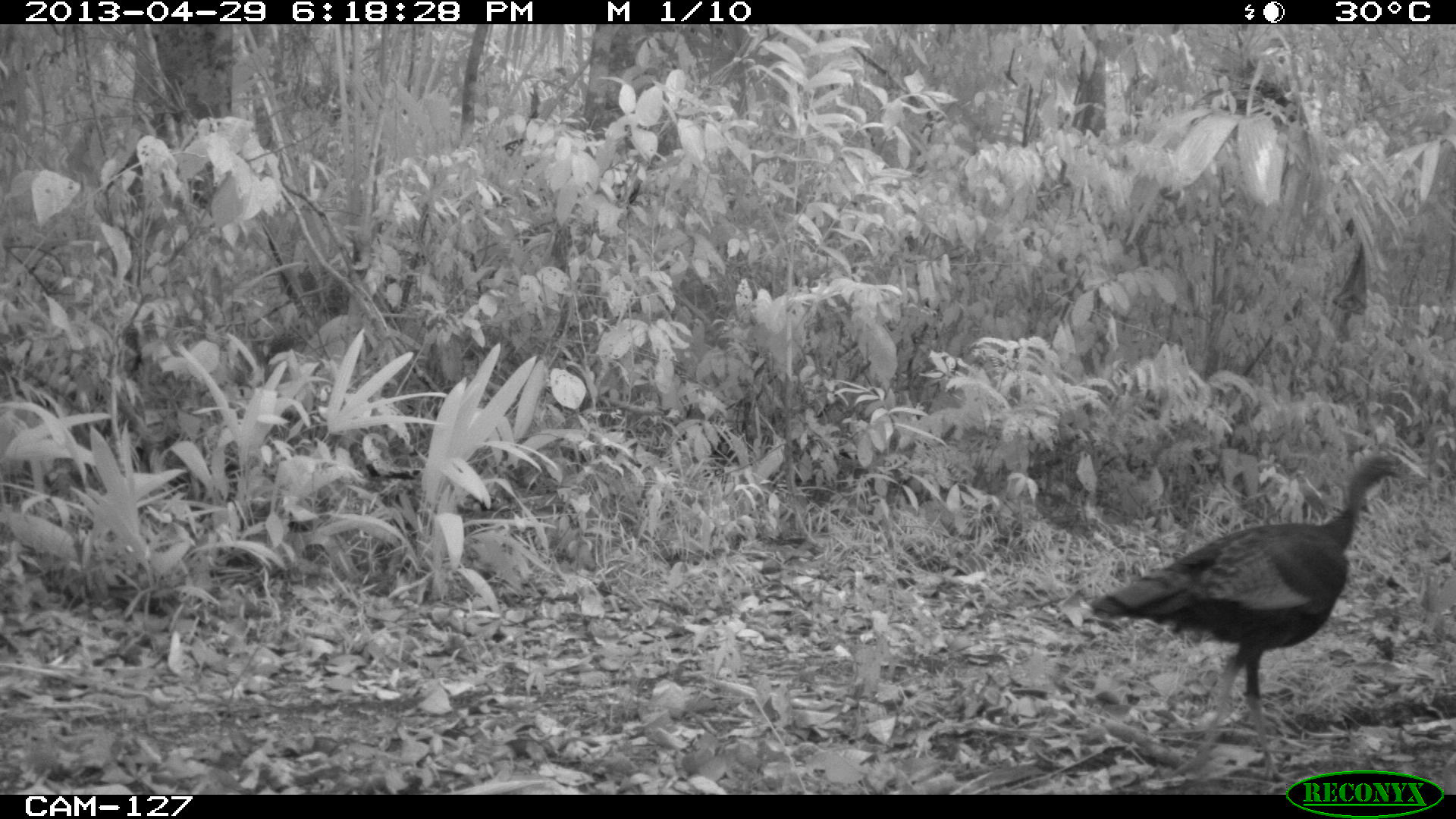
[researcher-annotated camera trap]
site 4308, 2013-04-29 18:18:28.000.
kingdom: Animalia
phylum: Chordata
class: Aves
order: Galliformes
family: Phasianidae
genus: Meleagris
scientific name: Meleagris ocellata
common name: ocellated turkey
Meleagris ocellata (ocellated turkey), count 1.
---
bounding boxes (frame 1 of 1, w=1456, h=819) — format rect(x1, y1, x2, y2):
meleagris ocellata: rect(1083, 438, 1409, 717)